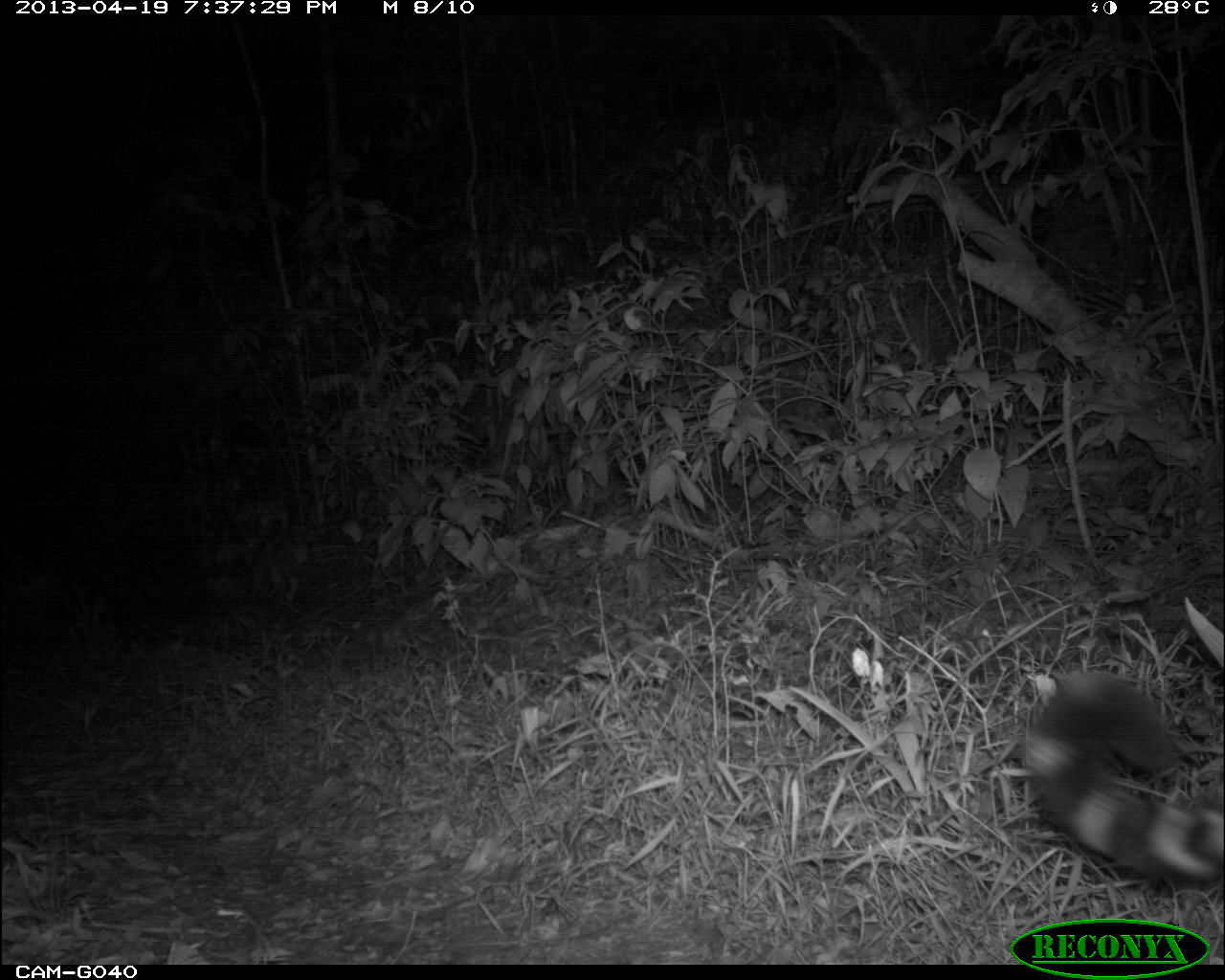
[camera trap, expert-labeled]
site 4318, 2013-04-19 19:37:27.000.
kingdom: Animalia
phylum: Chordata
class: Mammalia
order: Carnivora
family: Felidae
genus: Panthera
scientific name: Panthera onca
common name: jaguar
Panthera onca (jaguar), count 1, sex male.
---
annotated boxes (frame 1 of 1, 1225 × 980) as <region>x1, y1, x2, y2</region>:
panthera onca: <region>1020, 668, 1225, 888</region>